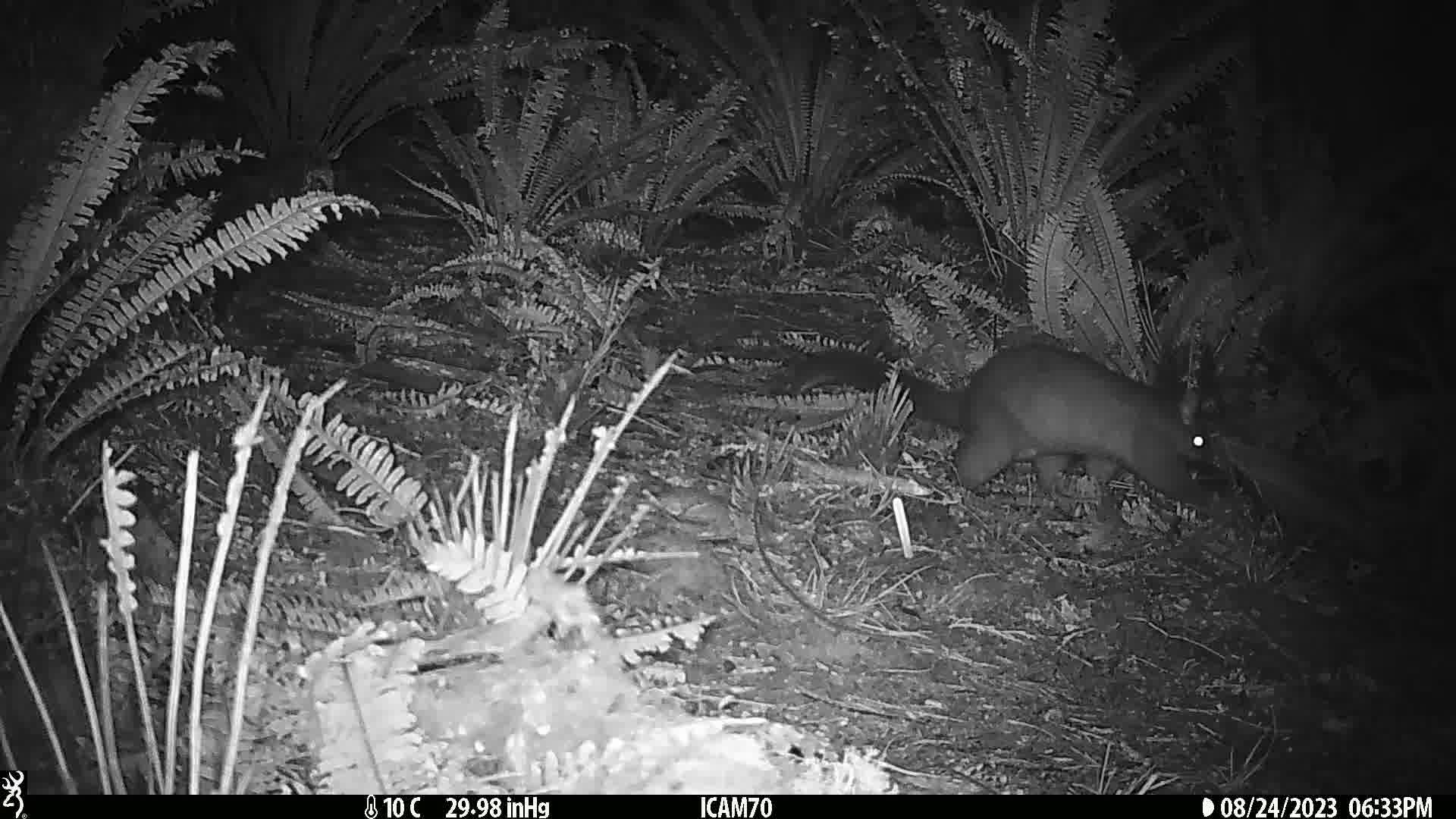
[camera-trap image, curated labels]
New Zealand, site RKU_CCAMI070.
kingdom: Animalia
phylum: Chordata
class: Mammalia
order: Diprotodontia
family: Phalangeridae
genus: Trichosurus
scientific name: Trichosurus vulpecula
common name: common brushtail possum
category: possum